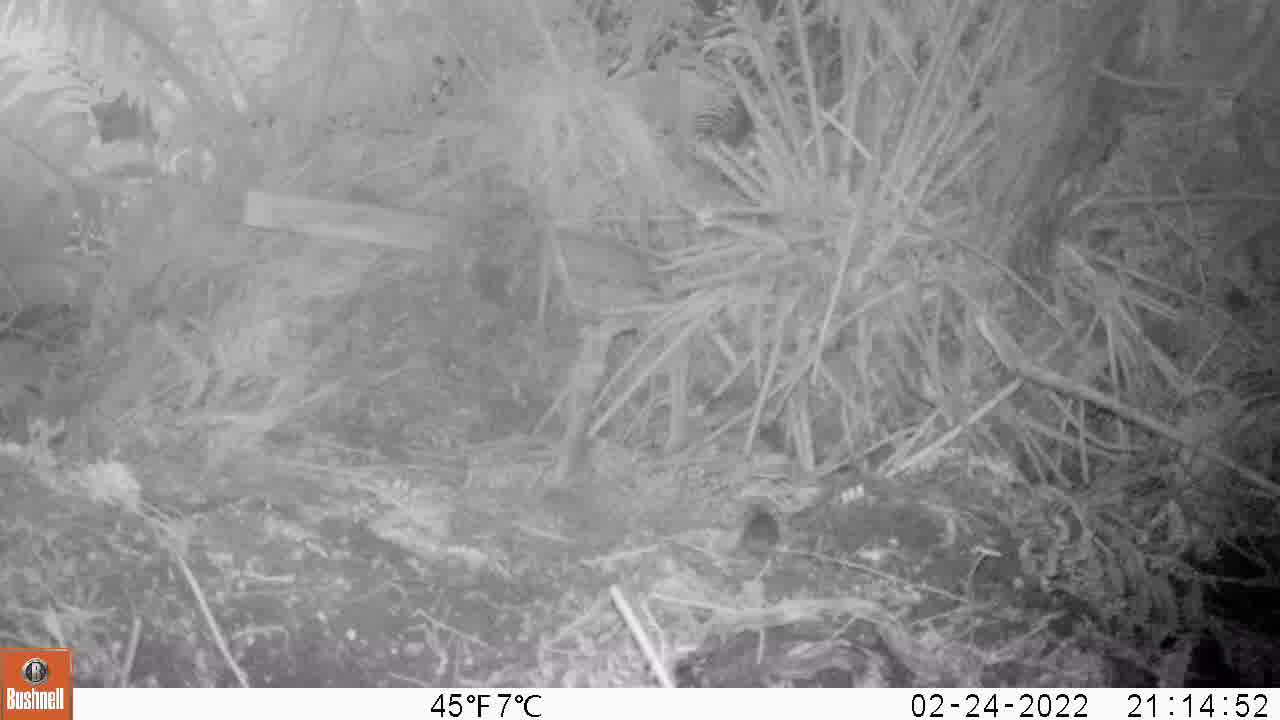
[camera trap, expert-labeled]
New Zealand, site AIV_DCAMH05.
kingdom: Animalia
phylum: Chordata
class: Mammalia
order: Rodentia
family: Muridae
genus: Mus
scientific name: Mus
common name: mouse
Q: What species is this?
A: Mouse (Mus).